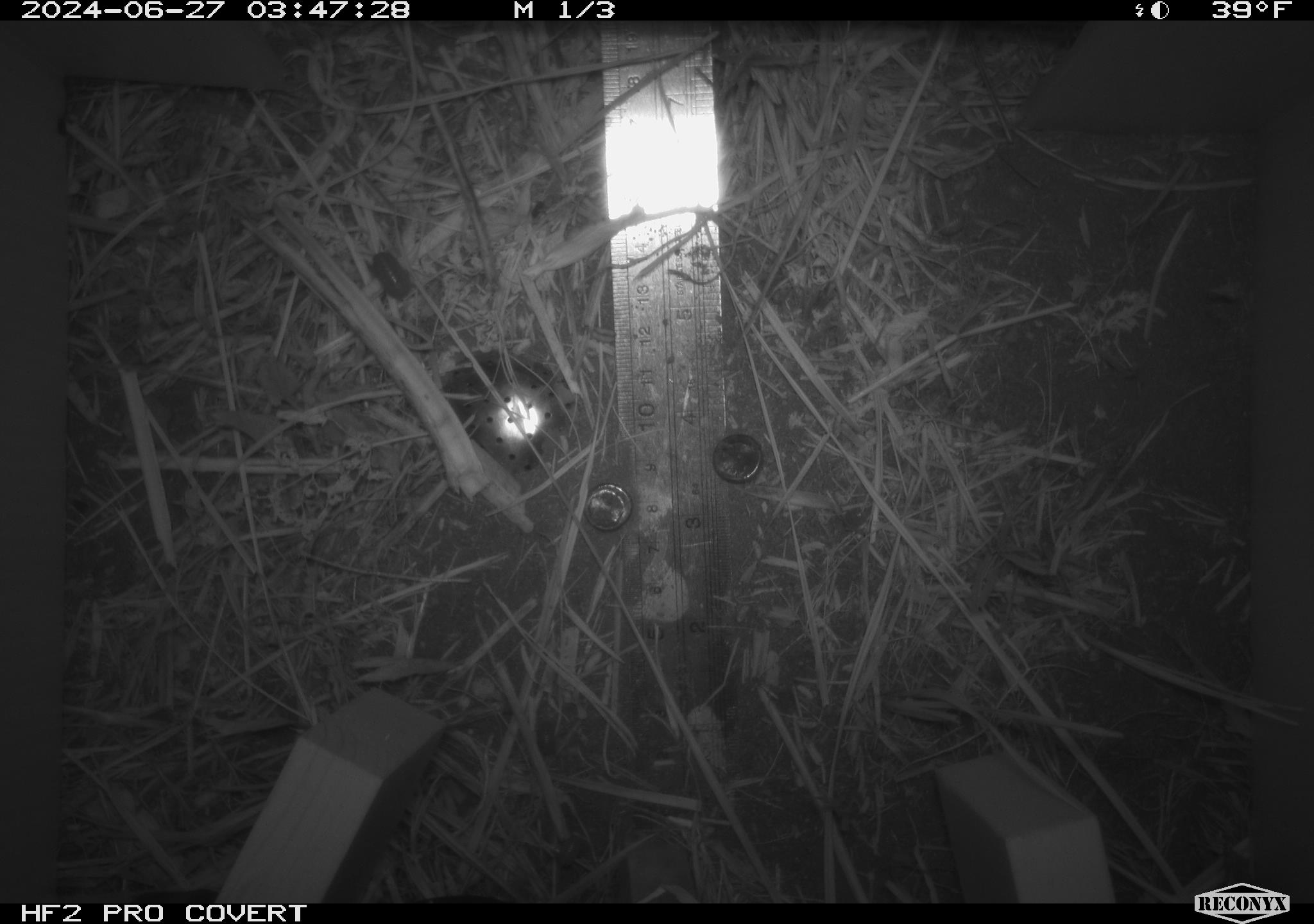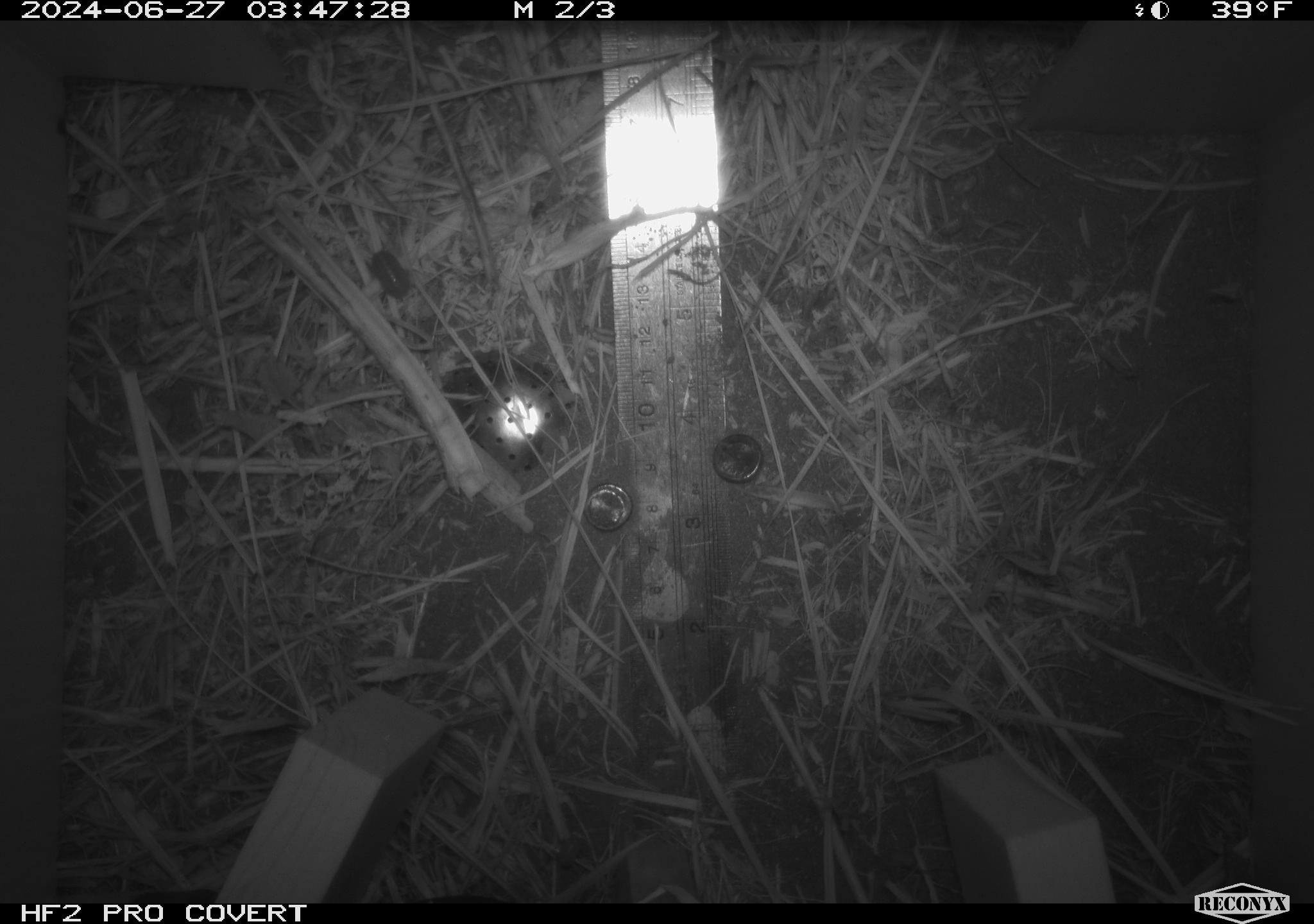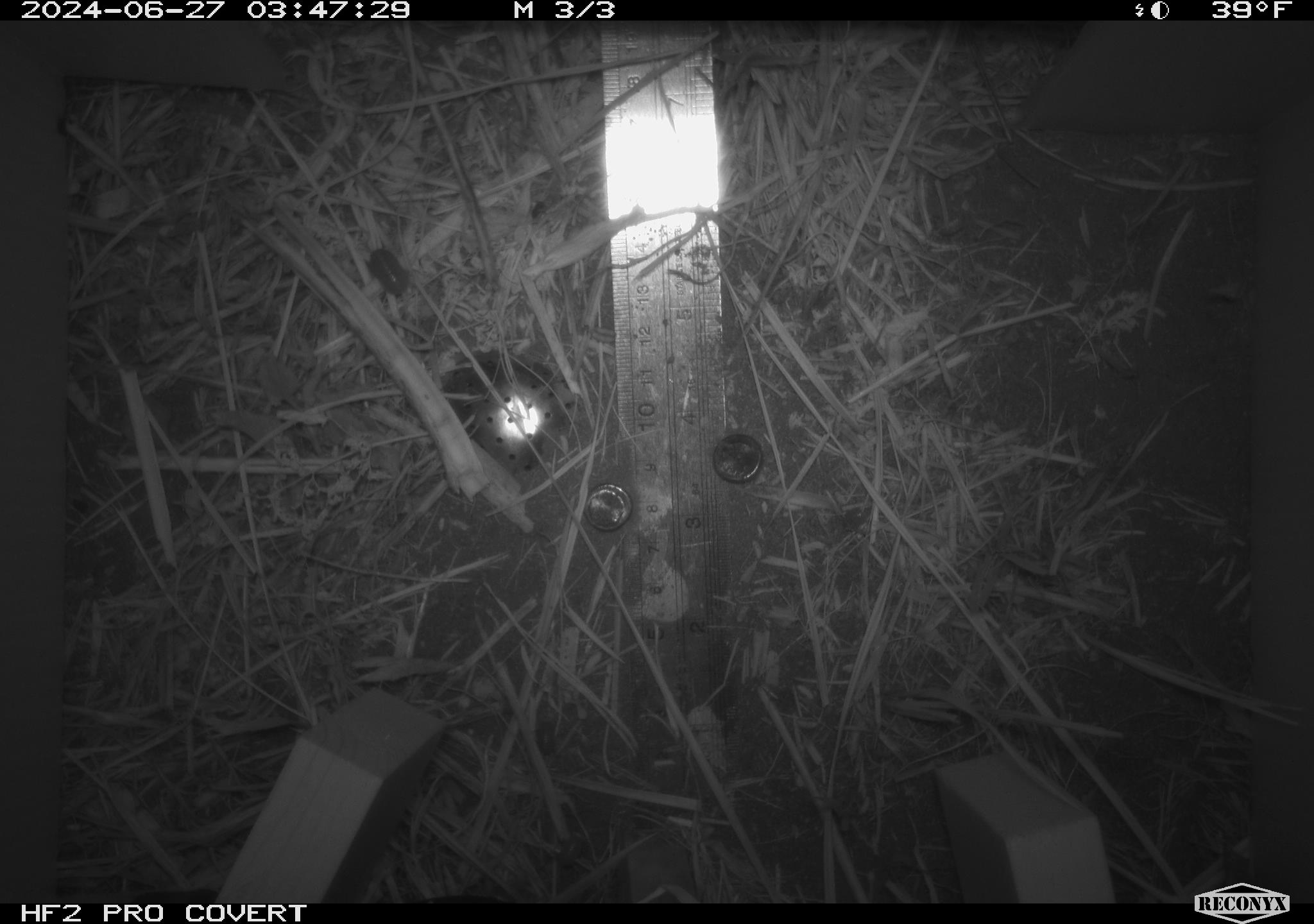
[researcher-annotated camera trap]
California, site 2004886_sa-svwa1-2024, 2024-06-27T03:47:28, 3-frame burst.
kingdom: Animalia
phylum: Arthropoda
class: Malacostraca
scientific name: Malacostraca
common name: amphipods, crabs, isopods, krill, lobsters and shrimps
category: malacostracan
Malacostracan (amphipods, crabs, isopods, krill, lobsters and shrimps) (Malacostraca).